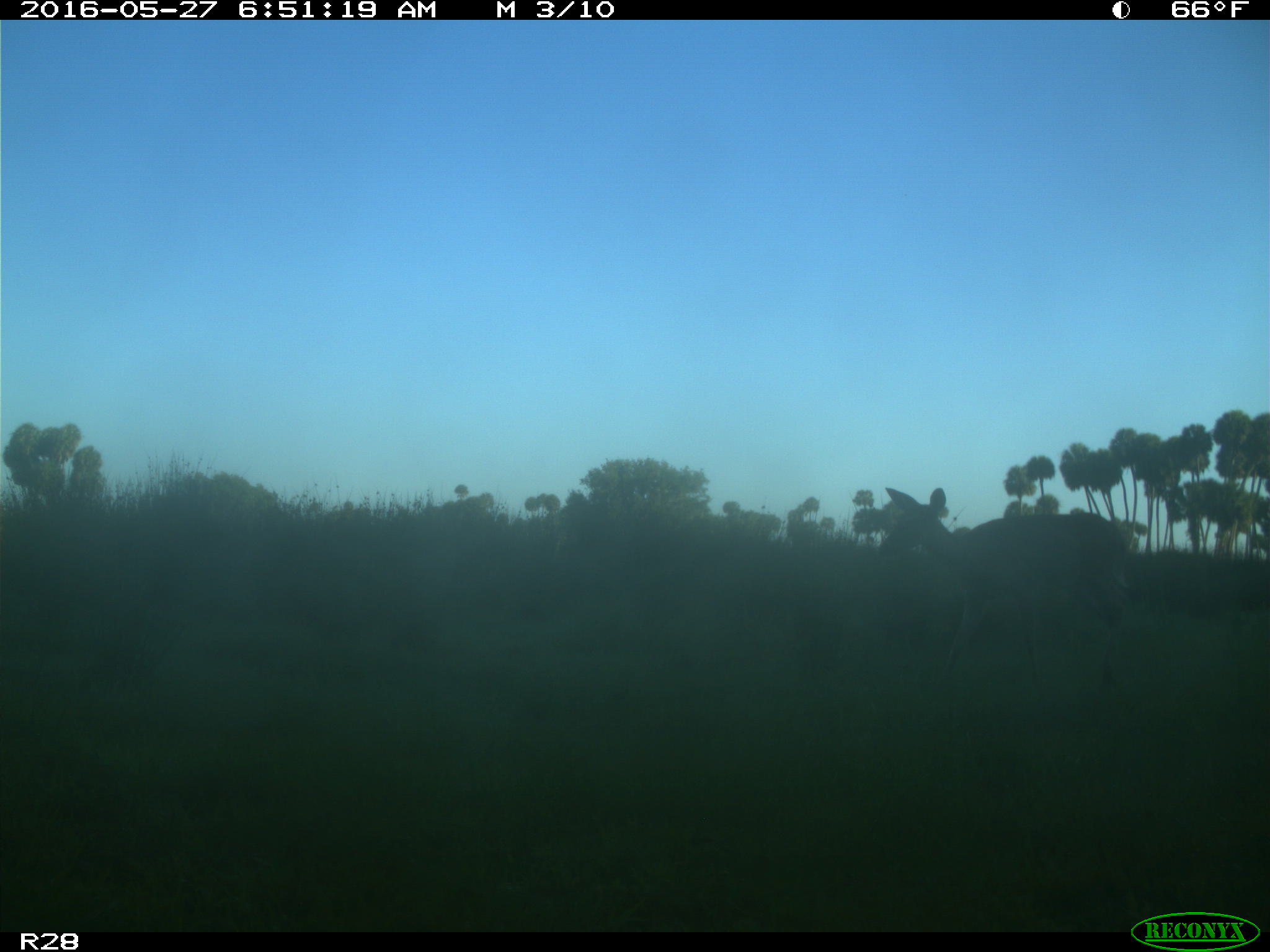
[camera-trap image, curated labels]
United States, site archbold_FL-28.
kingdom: Animalia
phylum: Chordata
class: Mammalia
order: Artiodactyla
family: Cervidae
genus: Odocoileus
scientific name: Odocoileus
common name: deer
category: unidentified deer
Unidentified deer (deer) (Odocoileus).